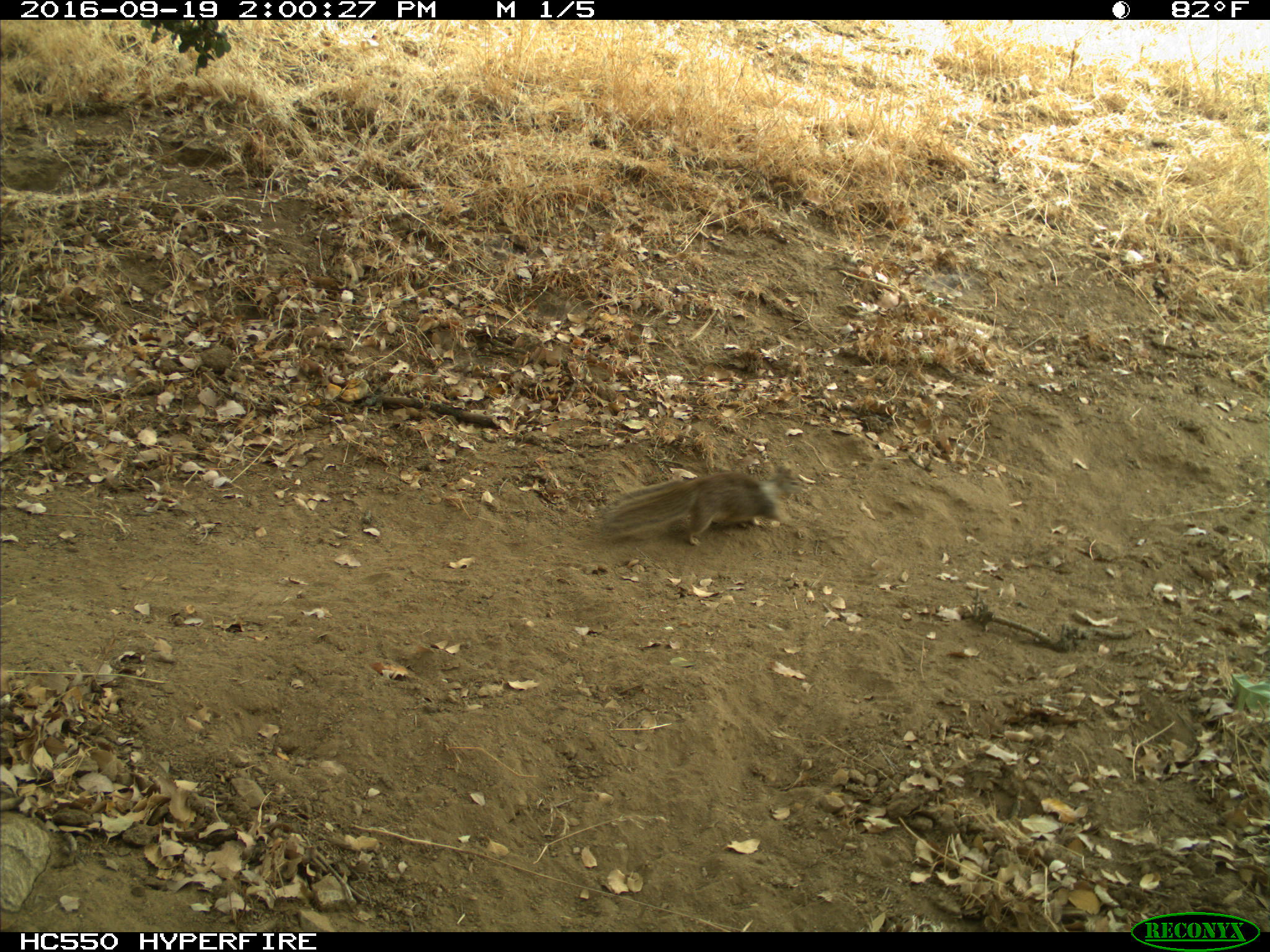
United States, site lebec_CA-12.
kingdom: Animalia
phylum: Chordata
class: Mammalia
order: Rodentia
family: Sciuridae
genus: Otospermophilus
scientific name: Otospermophilus beecheyi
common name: california ground squirrel